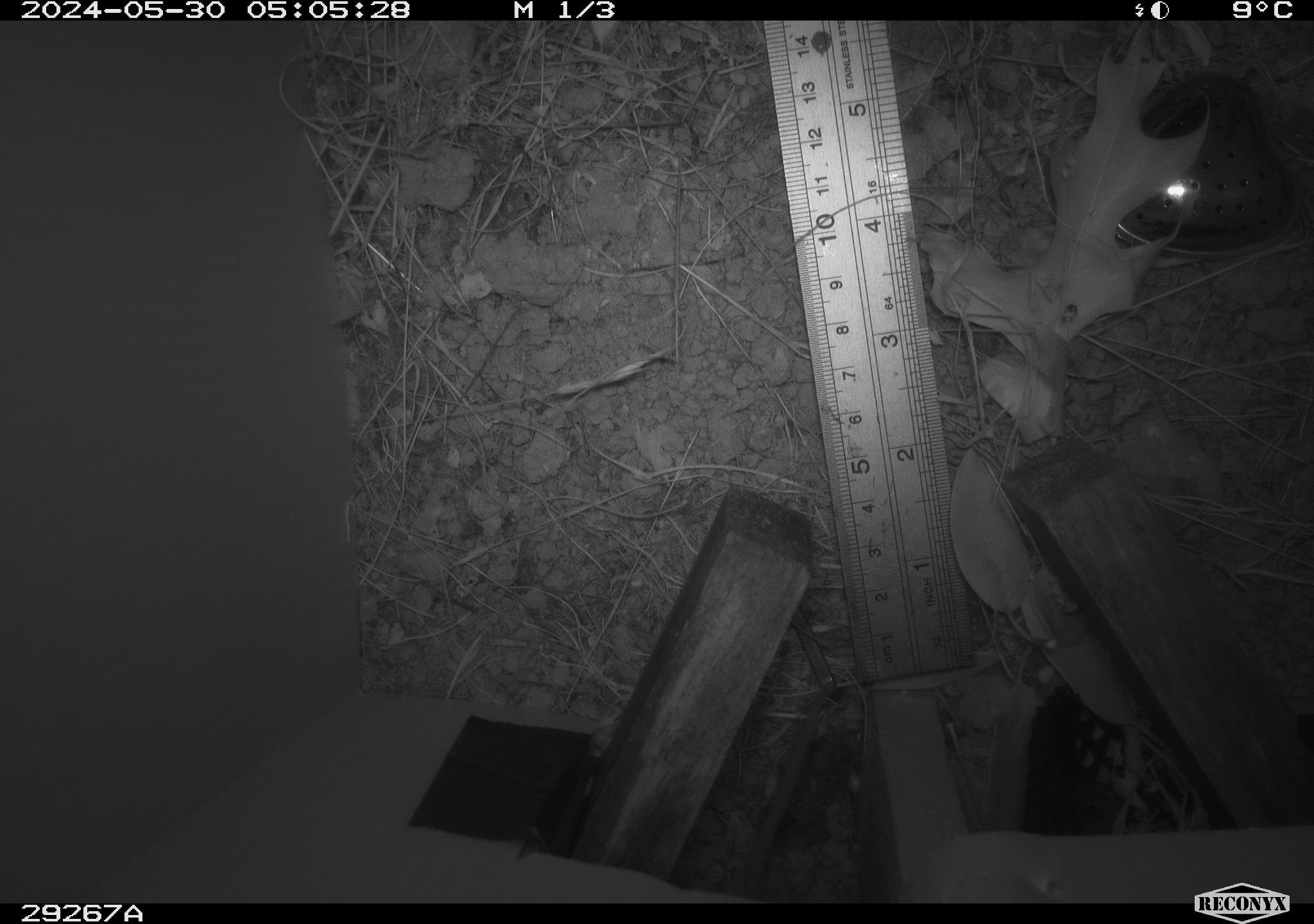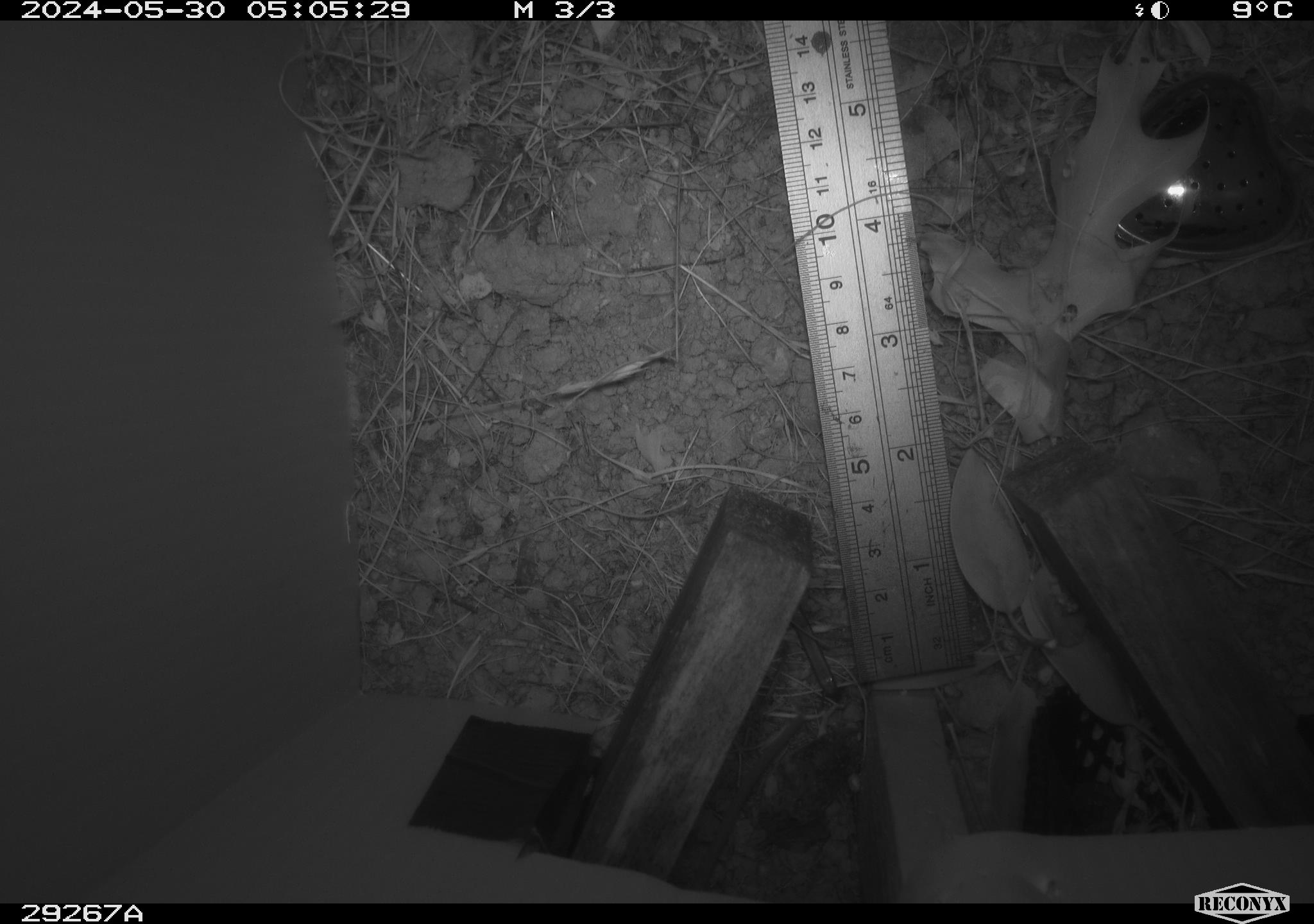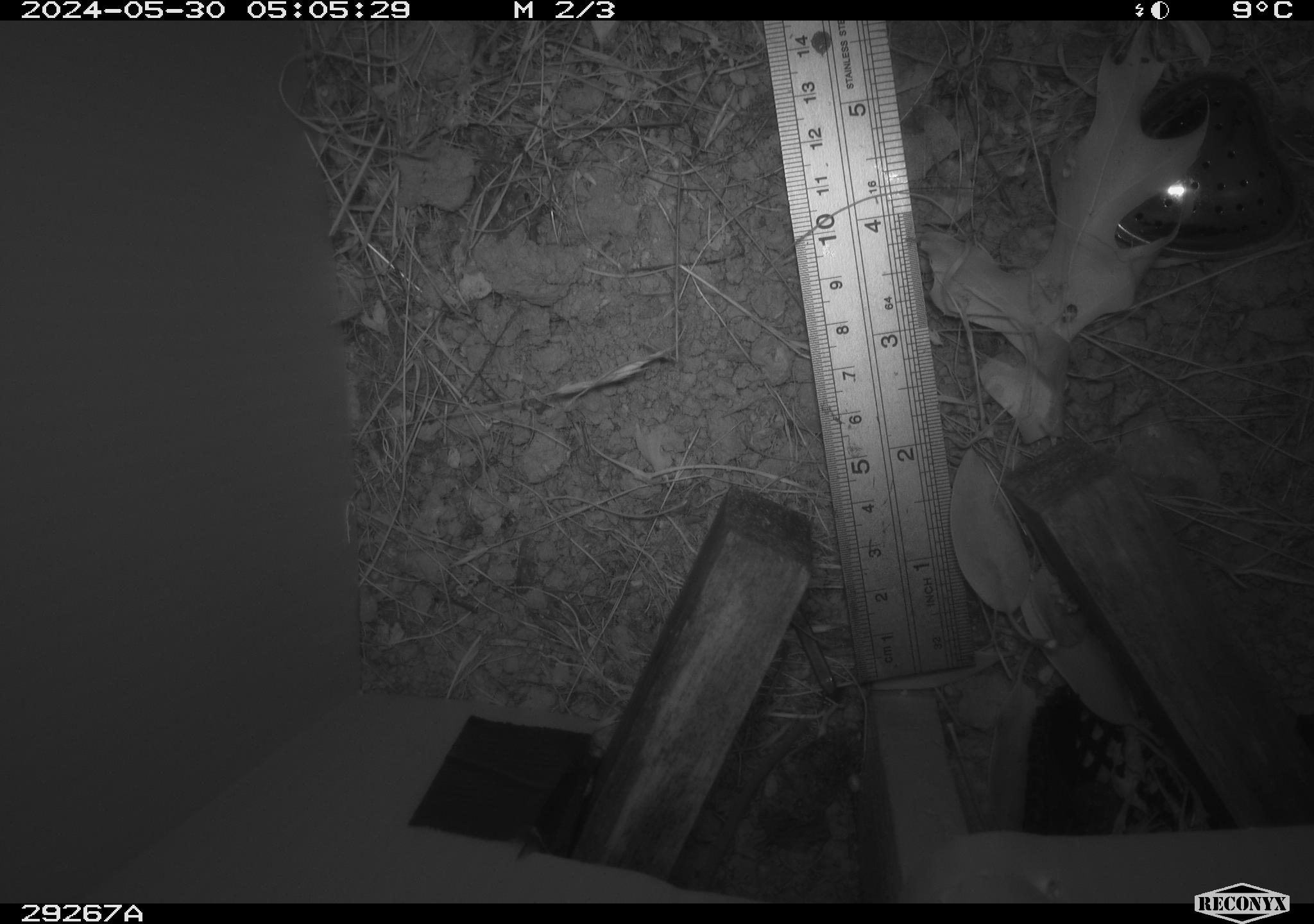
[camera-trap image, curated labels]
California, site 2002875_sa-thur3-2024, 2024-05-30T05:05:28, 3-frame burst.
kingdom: Animalia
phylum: Chordata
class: Mammalia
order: Rodentia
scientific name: Rodentia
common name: rodent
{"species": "rodent (Rodentia)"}